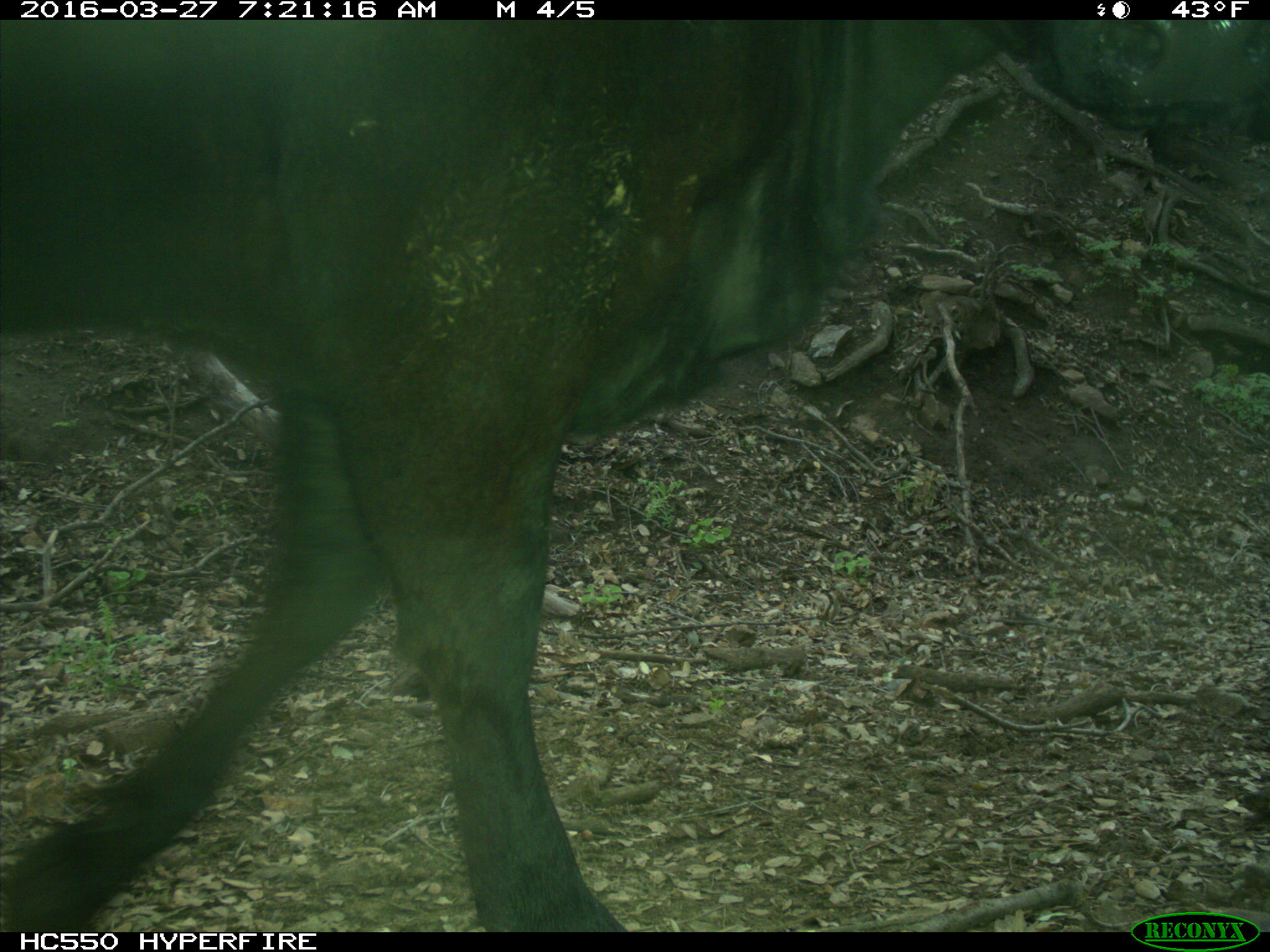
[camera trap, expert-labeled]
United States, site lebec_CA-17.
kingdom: Animalia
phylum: Chordata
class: Mammalia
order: Artiodactyla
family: Bovidae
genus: Bos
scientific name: Bos taurus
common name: domestic cow